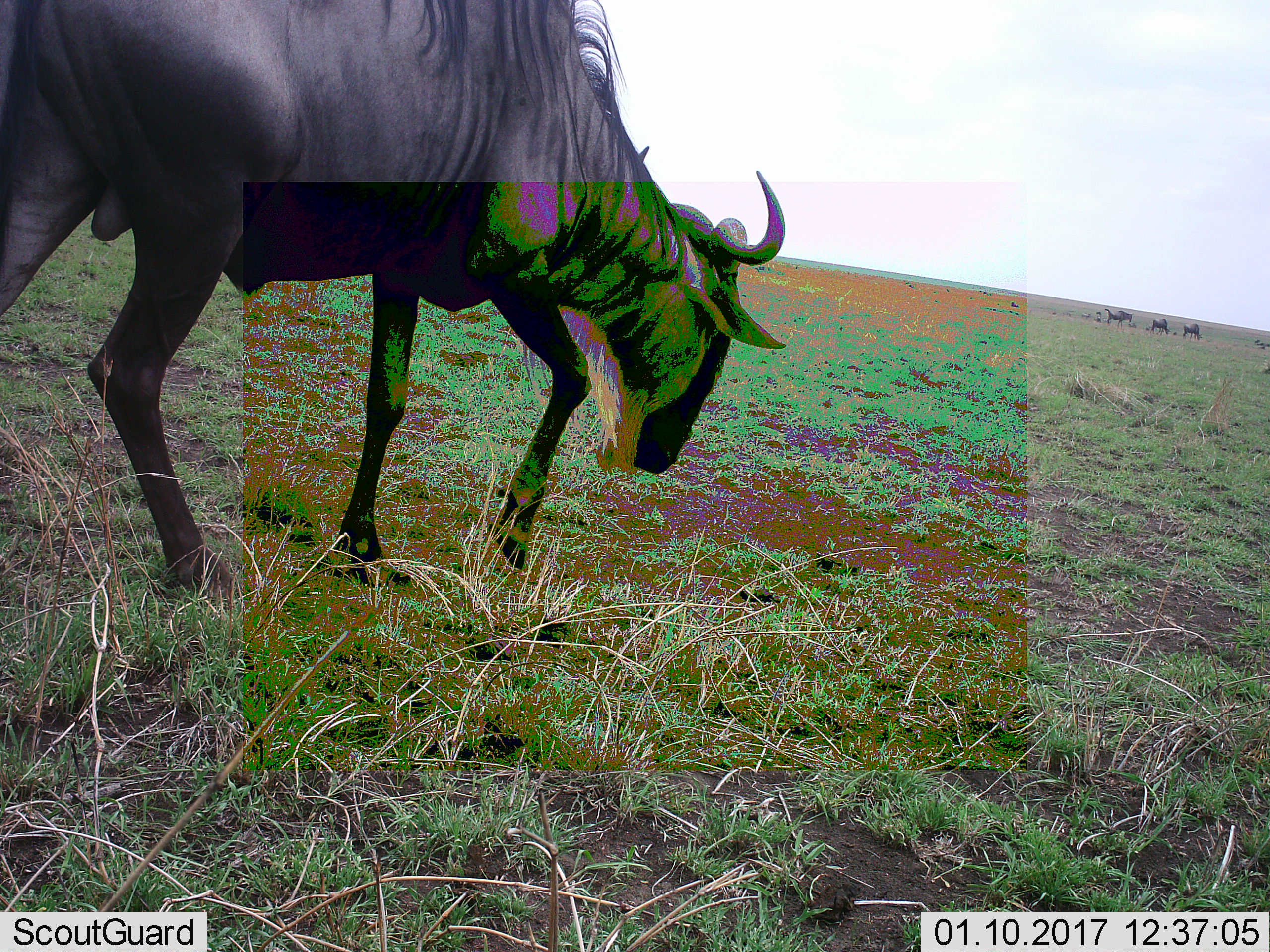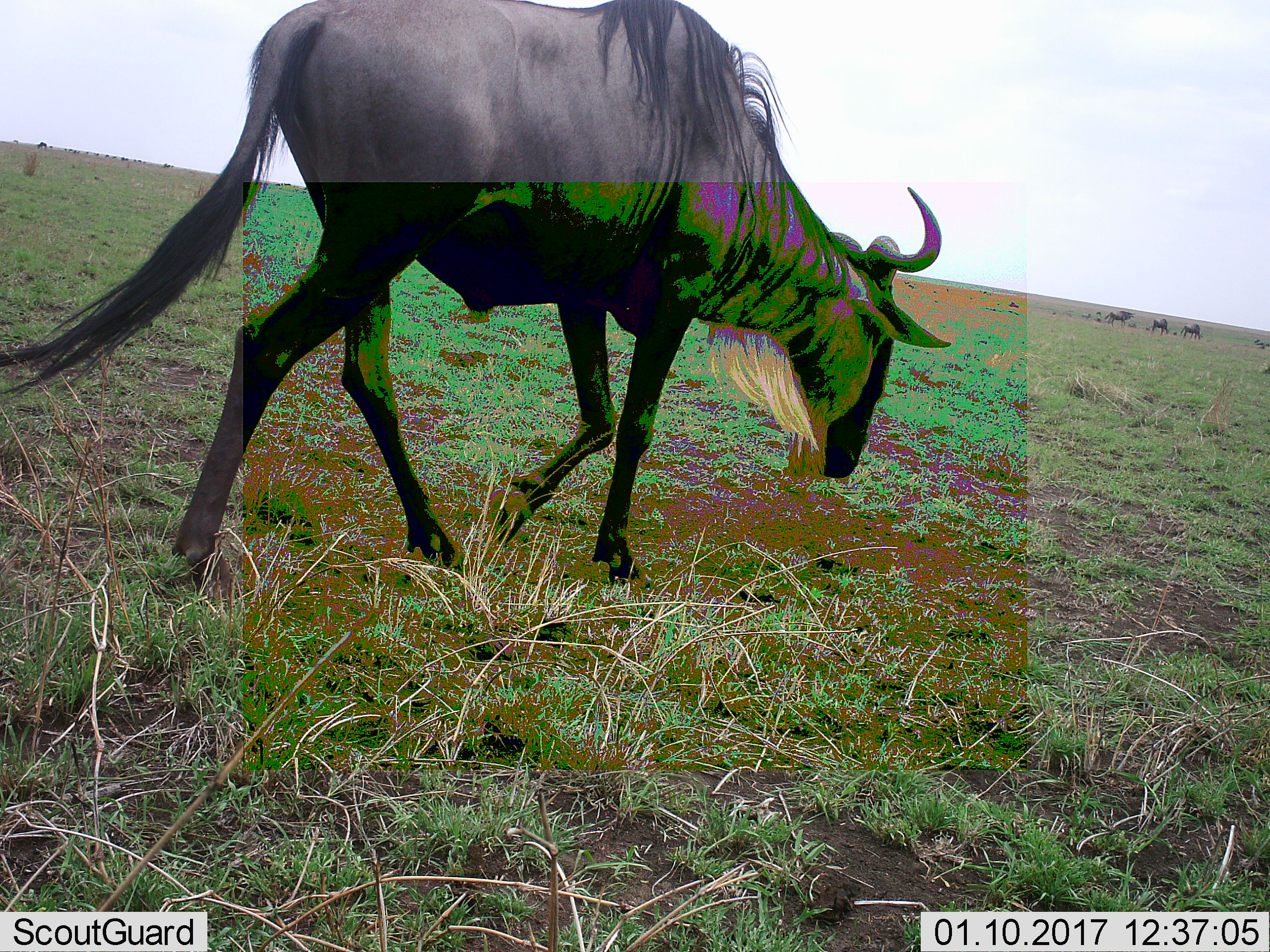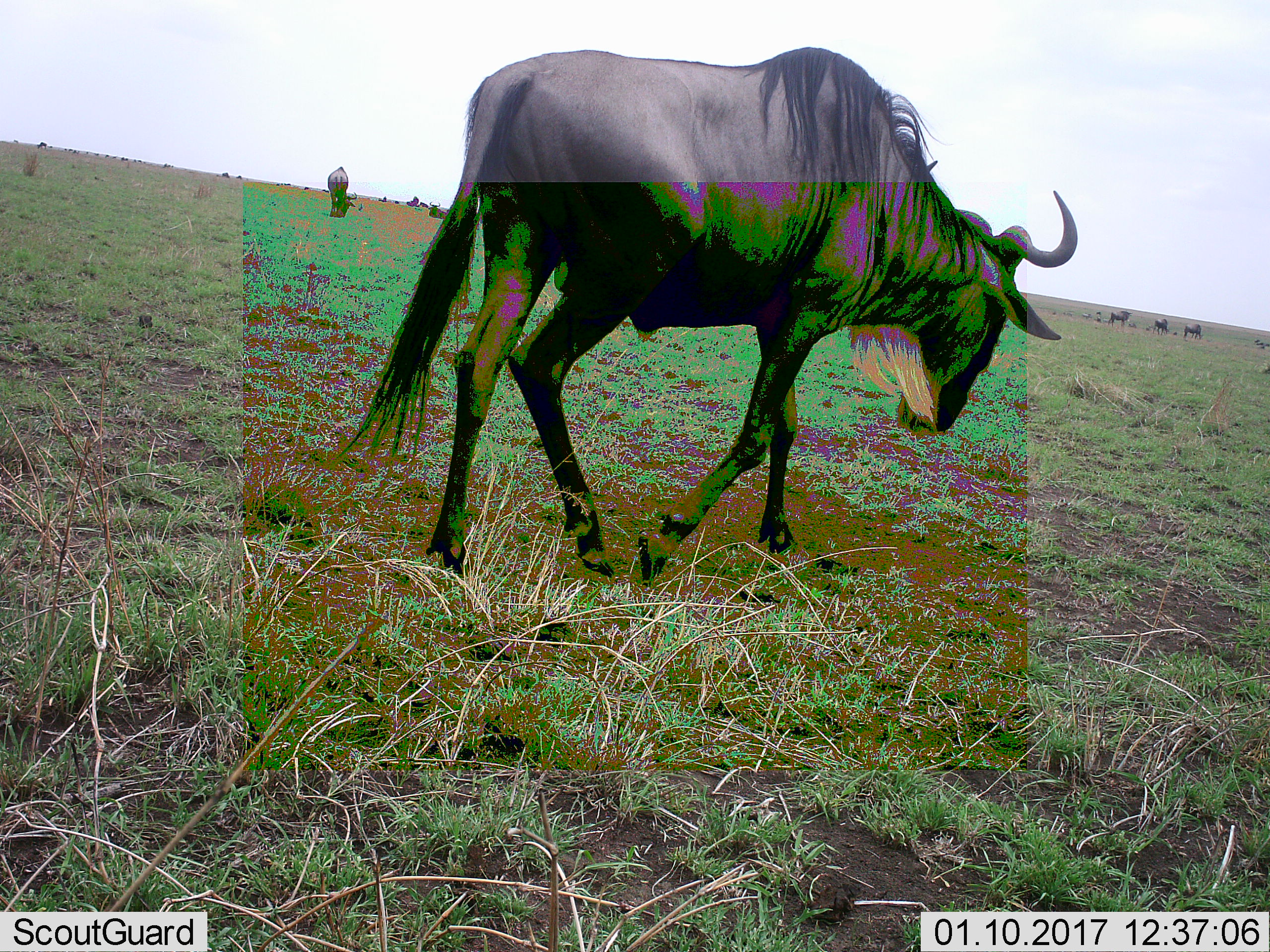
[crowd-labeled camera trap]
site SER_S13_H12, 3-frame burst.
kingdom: Animalia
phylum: Chordata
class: Mammalia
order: Artiodactyla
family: Bovidae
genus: Connochaetes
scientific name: Connochaetes taurinus taurinus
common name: blue wildebeest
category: wildebeestblue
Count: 1.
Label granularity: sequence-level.